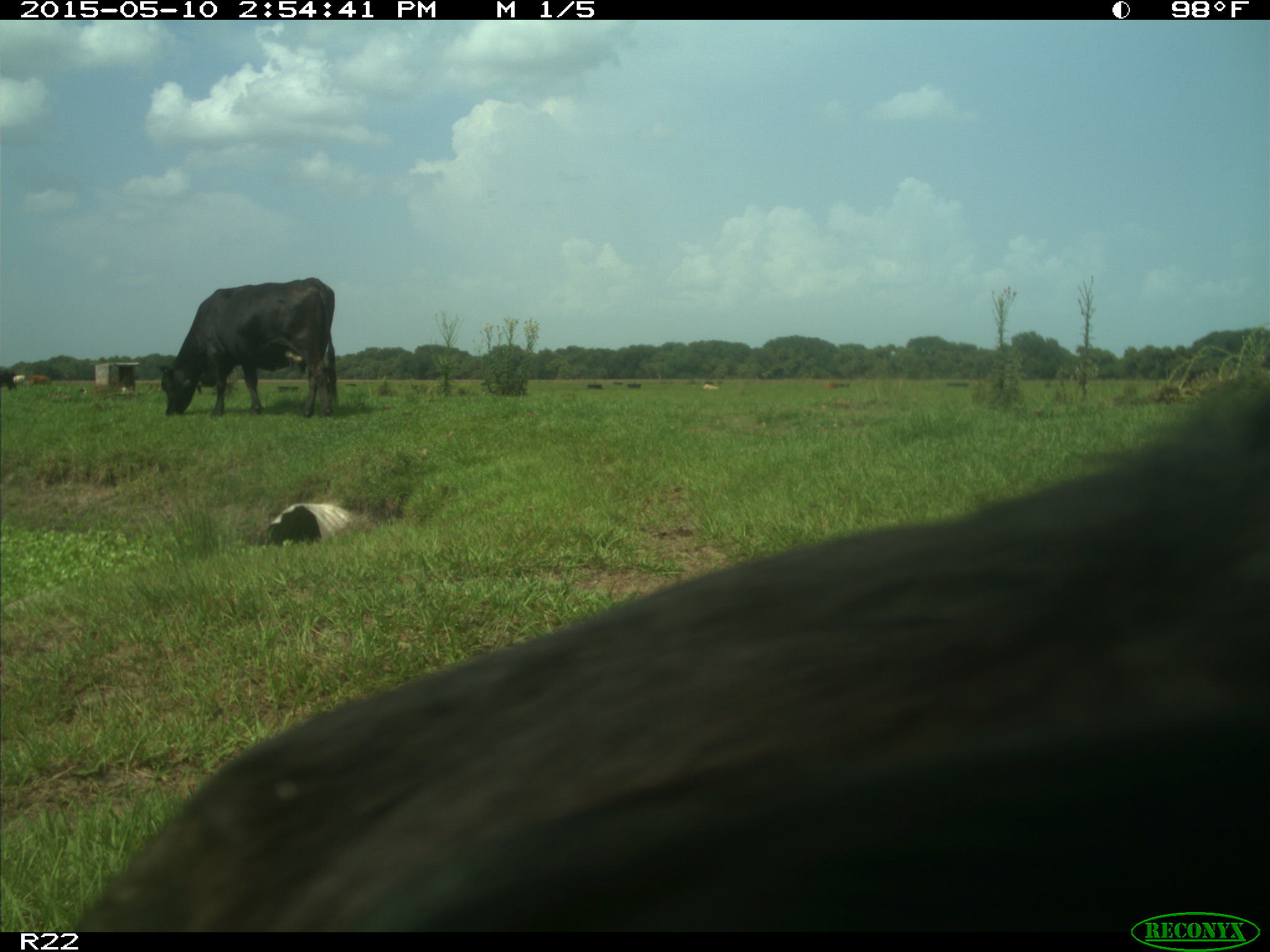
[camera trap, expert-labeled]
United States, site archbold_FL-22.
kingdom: Animalia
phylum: Chordata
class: Mammalia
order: Artiodactyla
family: Bovidae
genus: Bos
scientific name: Bos taurus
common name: domestic cow